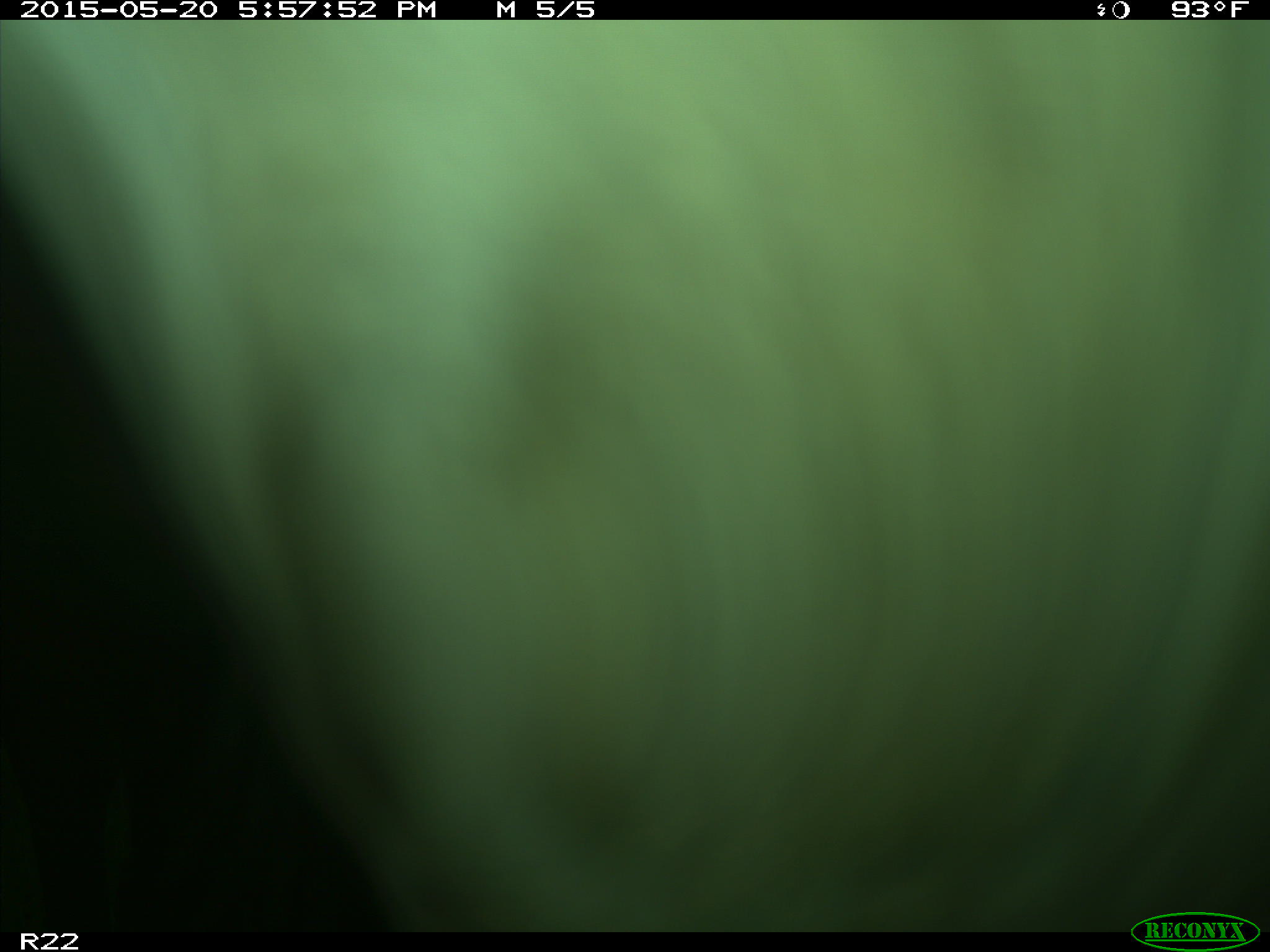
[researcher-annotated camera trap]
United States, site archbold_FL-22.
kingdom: Animalia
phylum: Chordata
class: Mammalia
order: Artiodactyla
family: Bovidae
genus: Bos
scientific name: Bos taurus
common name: domestic cow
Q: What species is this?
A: Bos taurus (domestic cow).